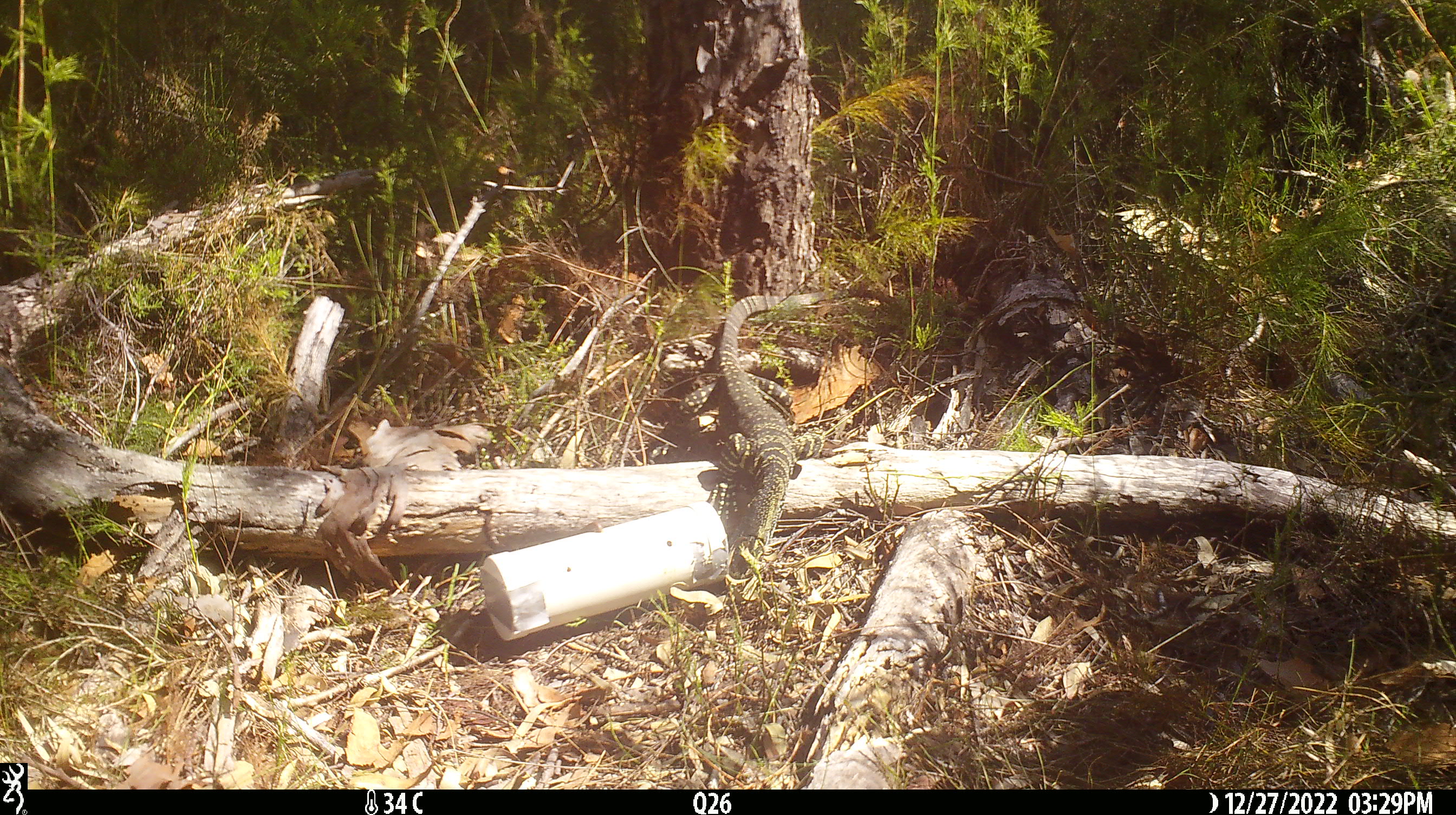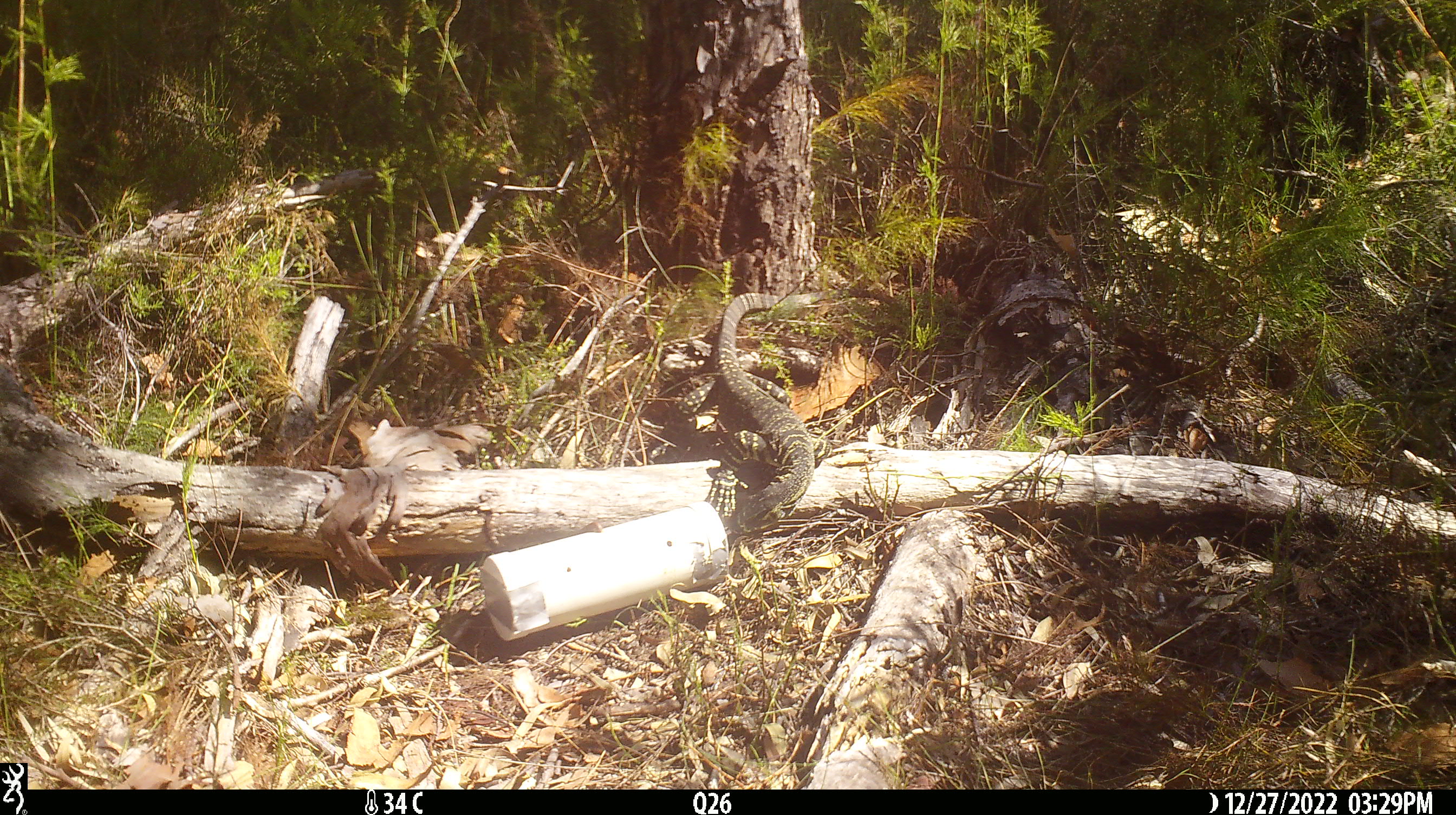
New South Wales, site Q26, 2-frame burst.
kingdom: Animalia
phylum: Chordata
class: Reptilia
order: Squamata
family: Varanidae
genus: Varanus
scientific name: Varanus varius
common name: lace monitor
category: goanna